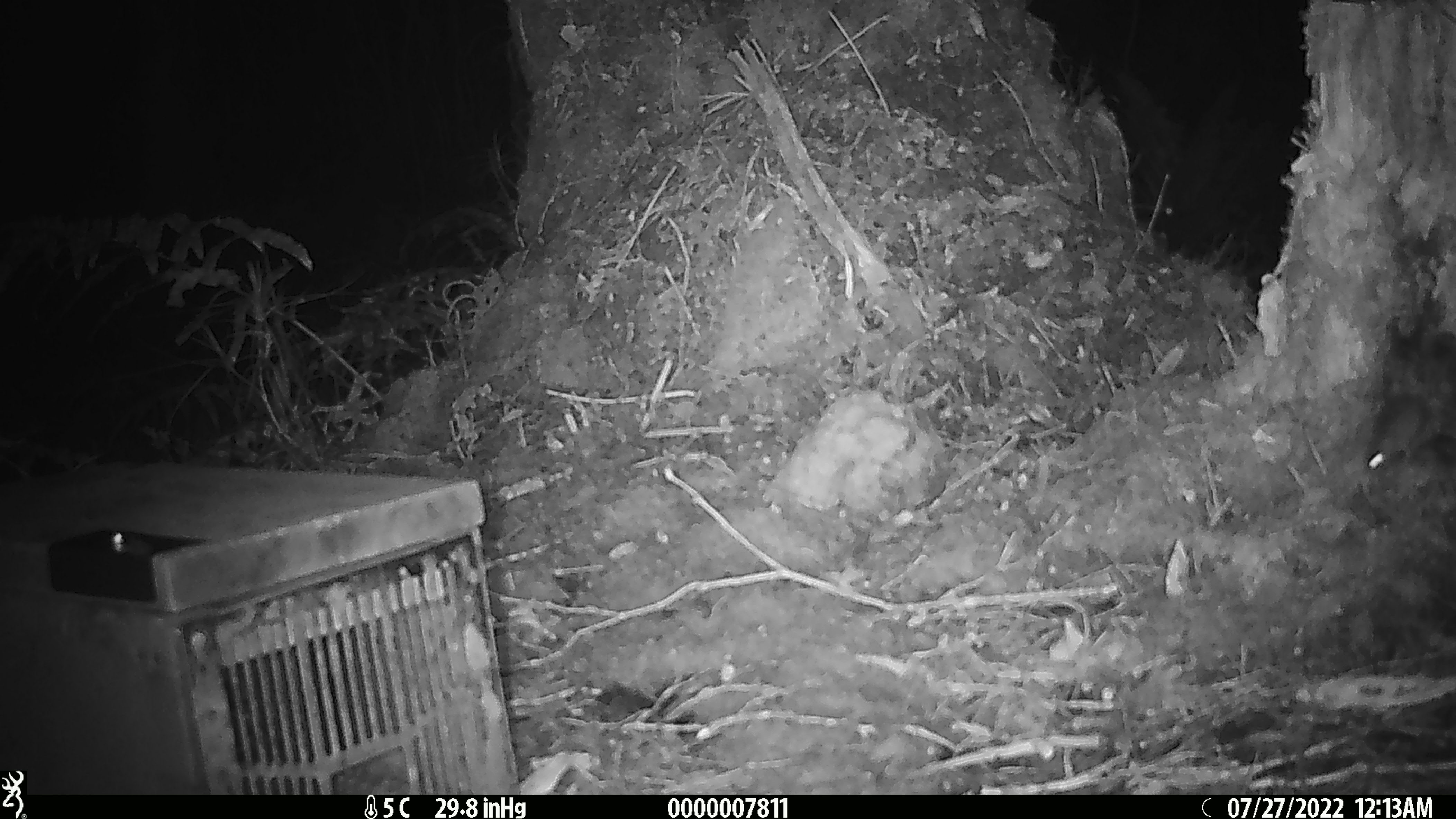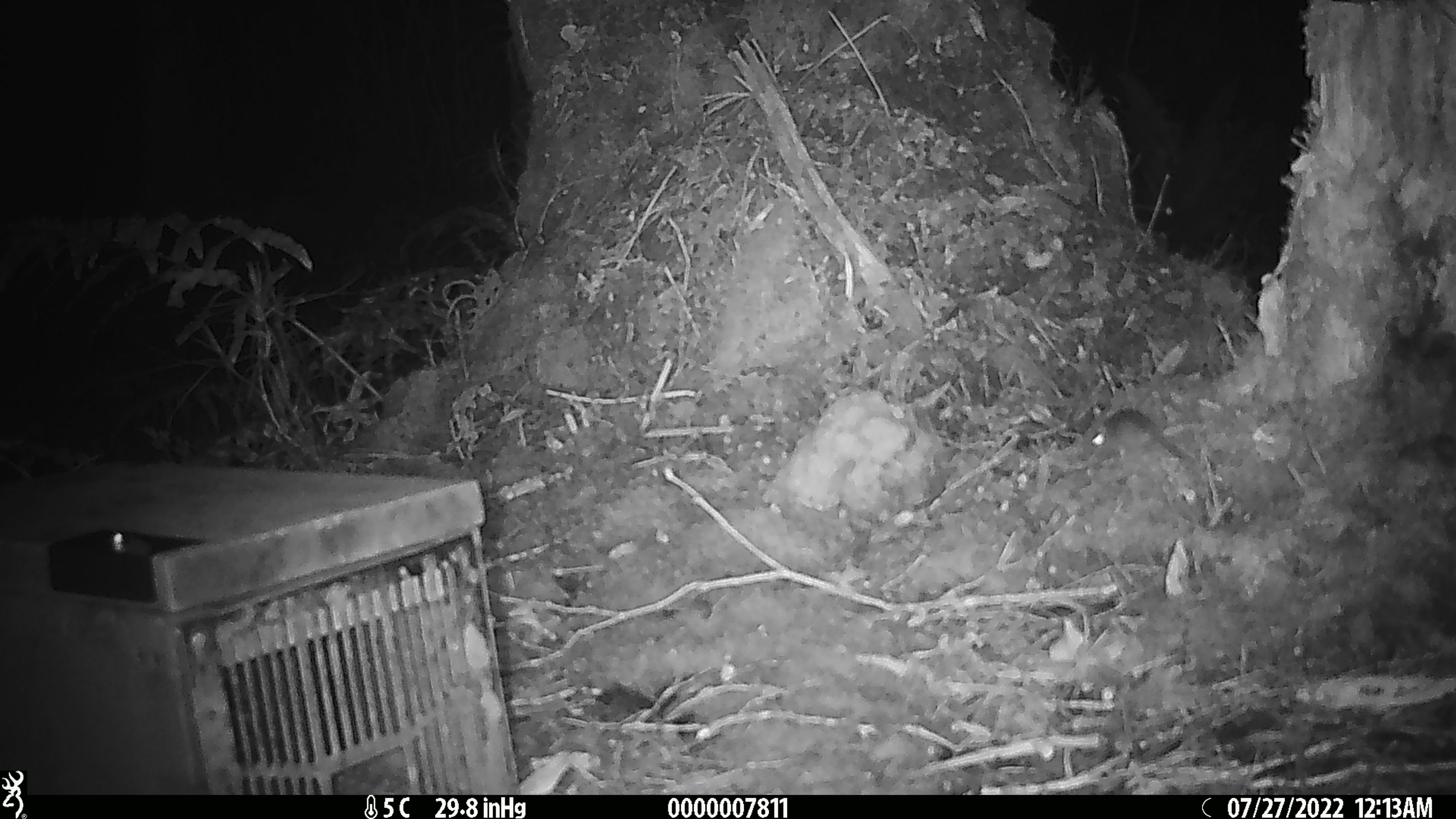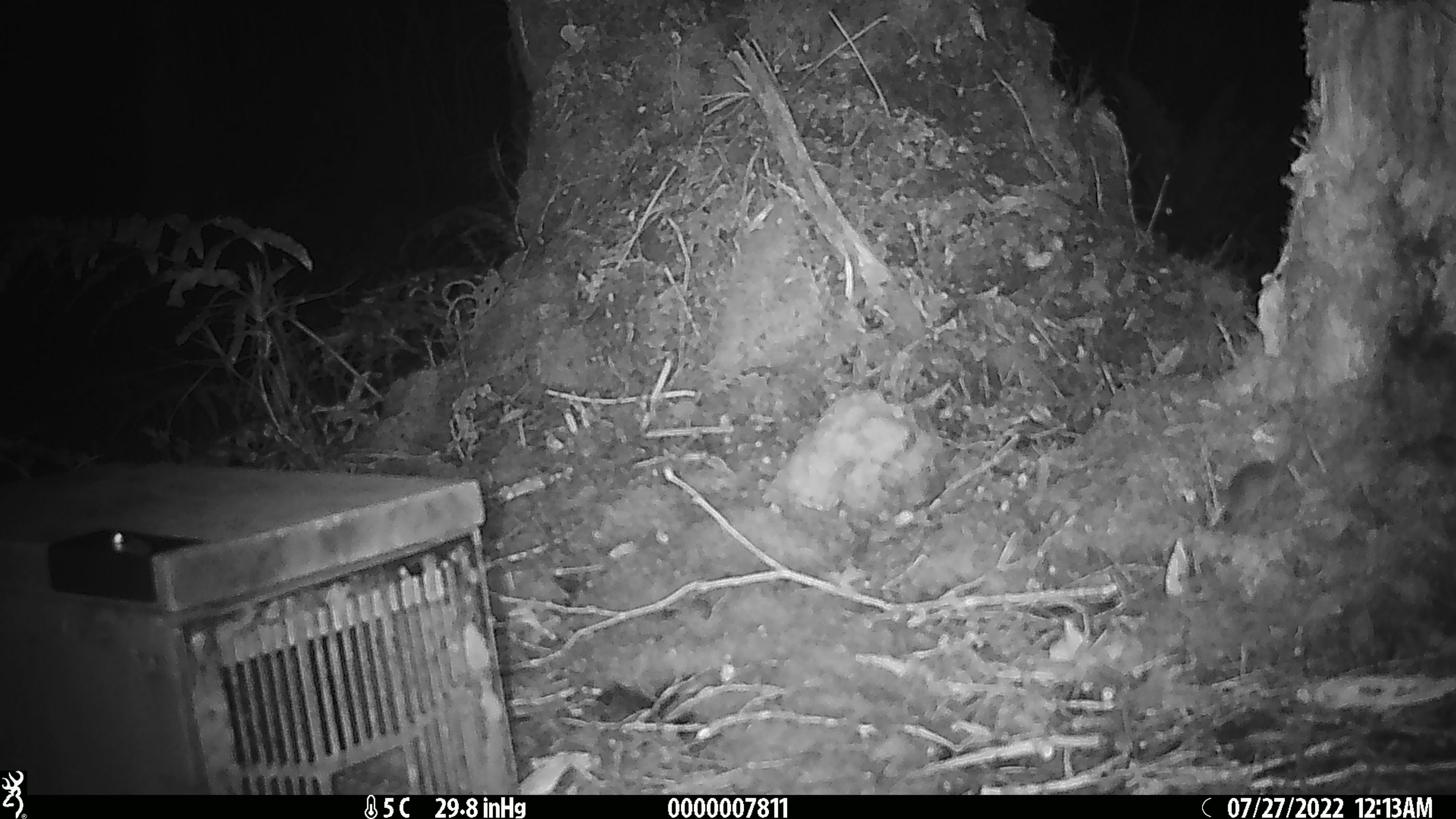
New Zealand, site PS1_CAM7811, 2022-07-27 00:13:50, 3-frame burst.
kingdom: Animalia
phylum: Chordata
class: Mammalia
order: Rodentia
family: Muridae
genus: Mus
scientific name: Mus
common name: mouse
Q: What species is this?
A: Mouse (Mus).